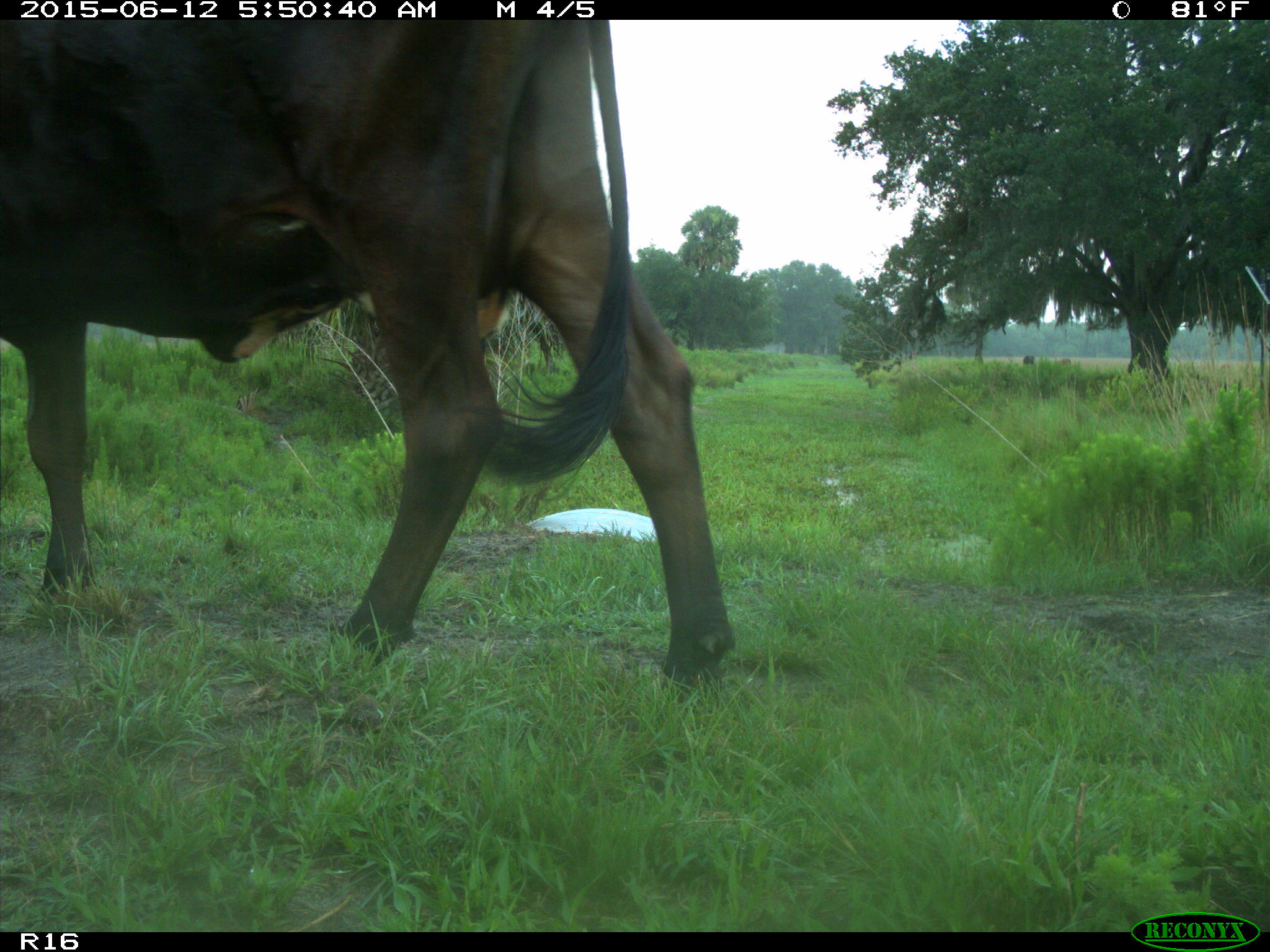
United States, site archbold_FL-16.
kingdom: Animalia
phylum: Chordata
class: Mammalia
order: Artiodactyla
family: Bovidae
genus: Bos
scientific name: Bos taurus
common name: domestic cow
Bos taurus (domestic cow).